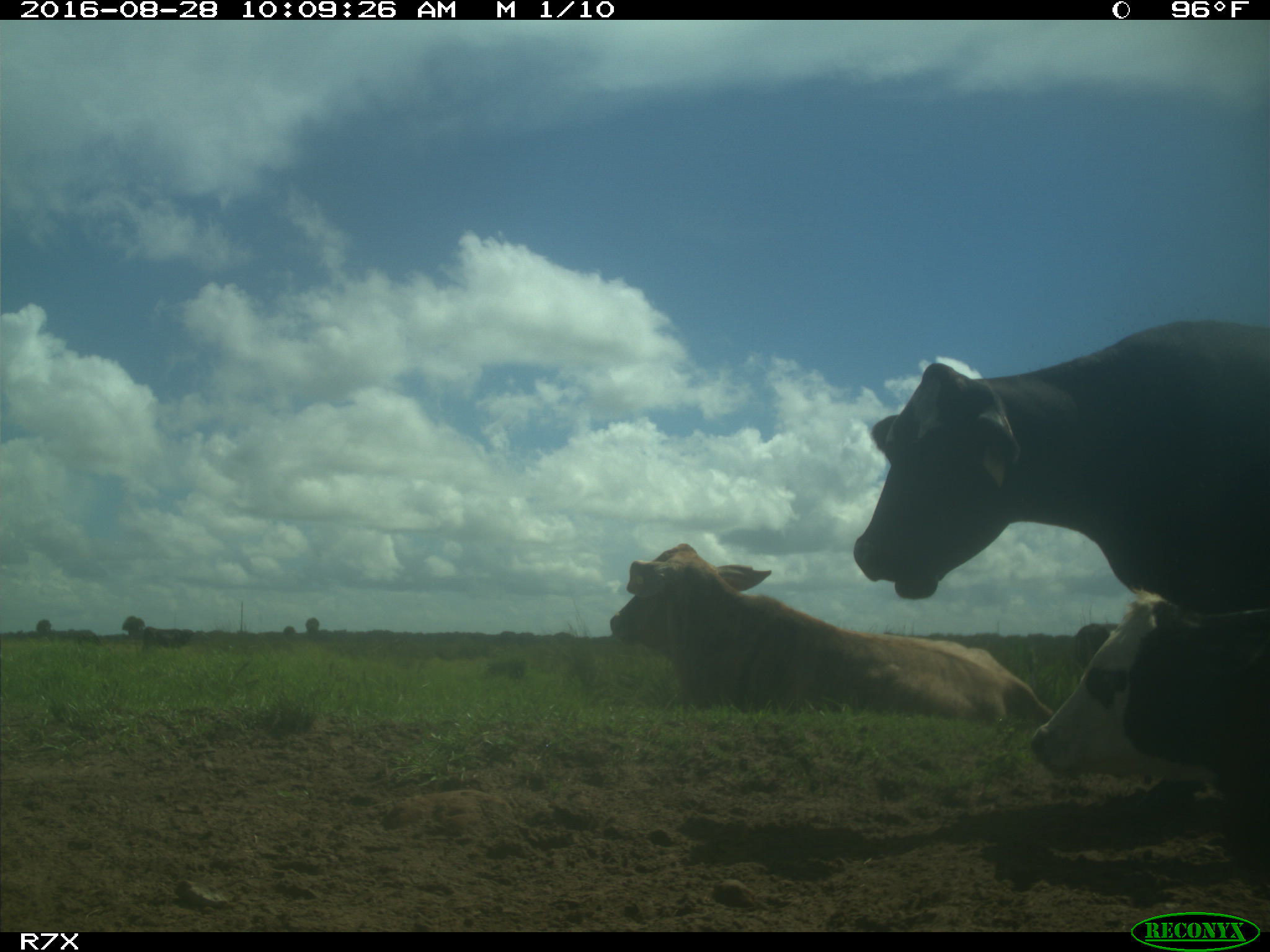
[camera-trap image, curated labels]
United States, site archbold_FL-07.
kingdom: Animalia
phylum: Chordata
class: Mammalia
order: Artiodactyla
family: Bovidae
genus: Bos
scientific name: Bos taurus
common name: domestic cow